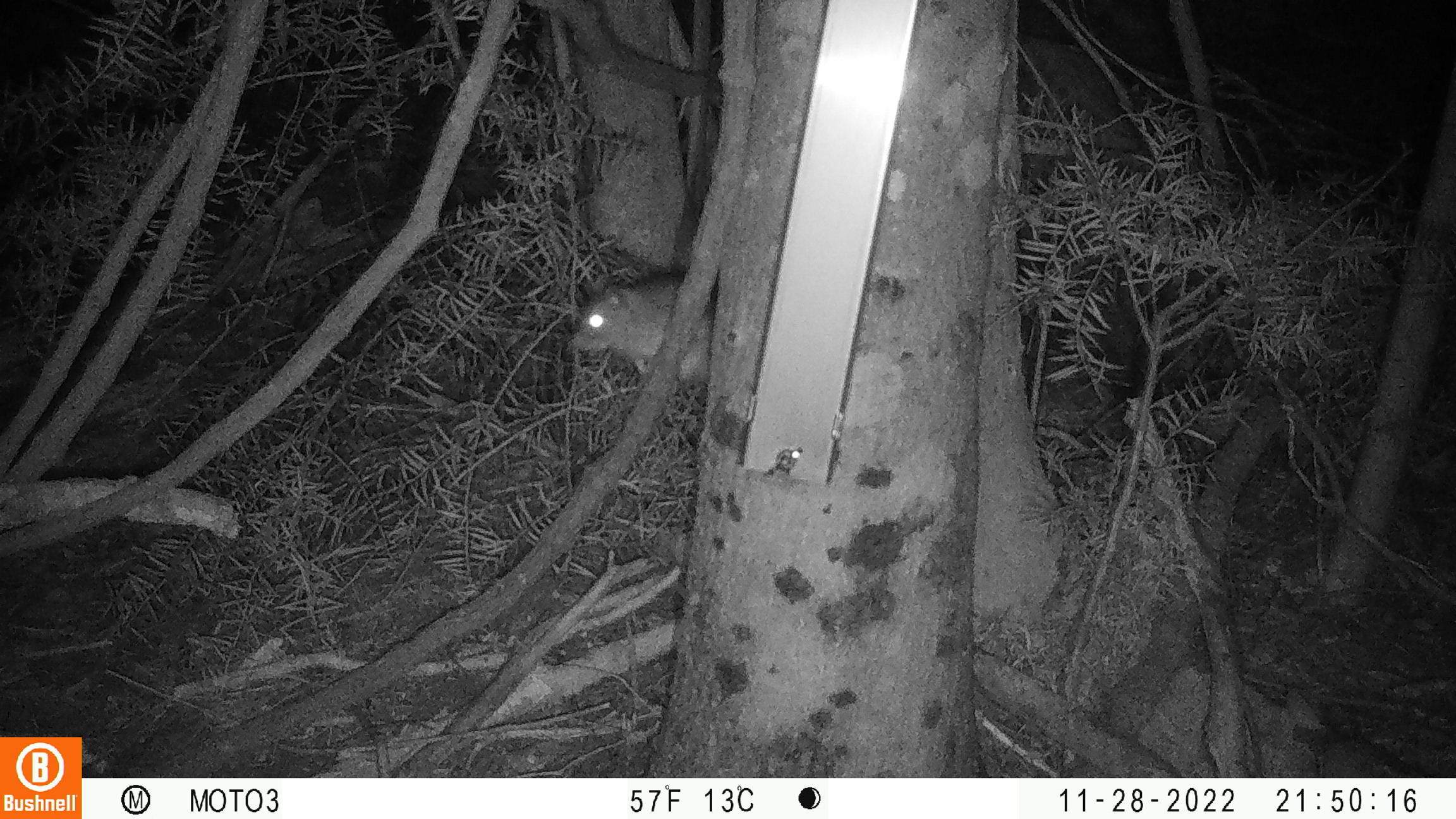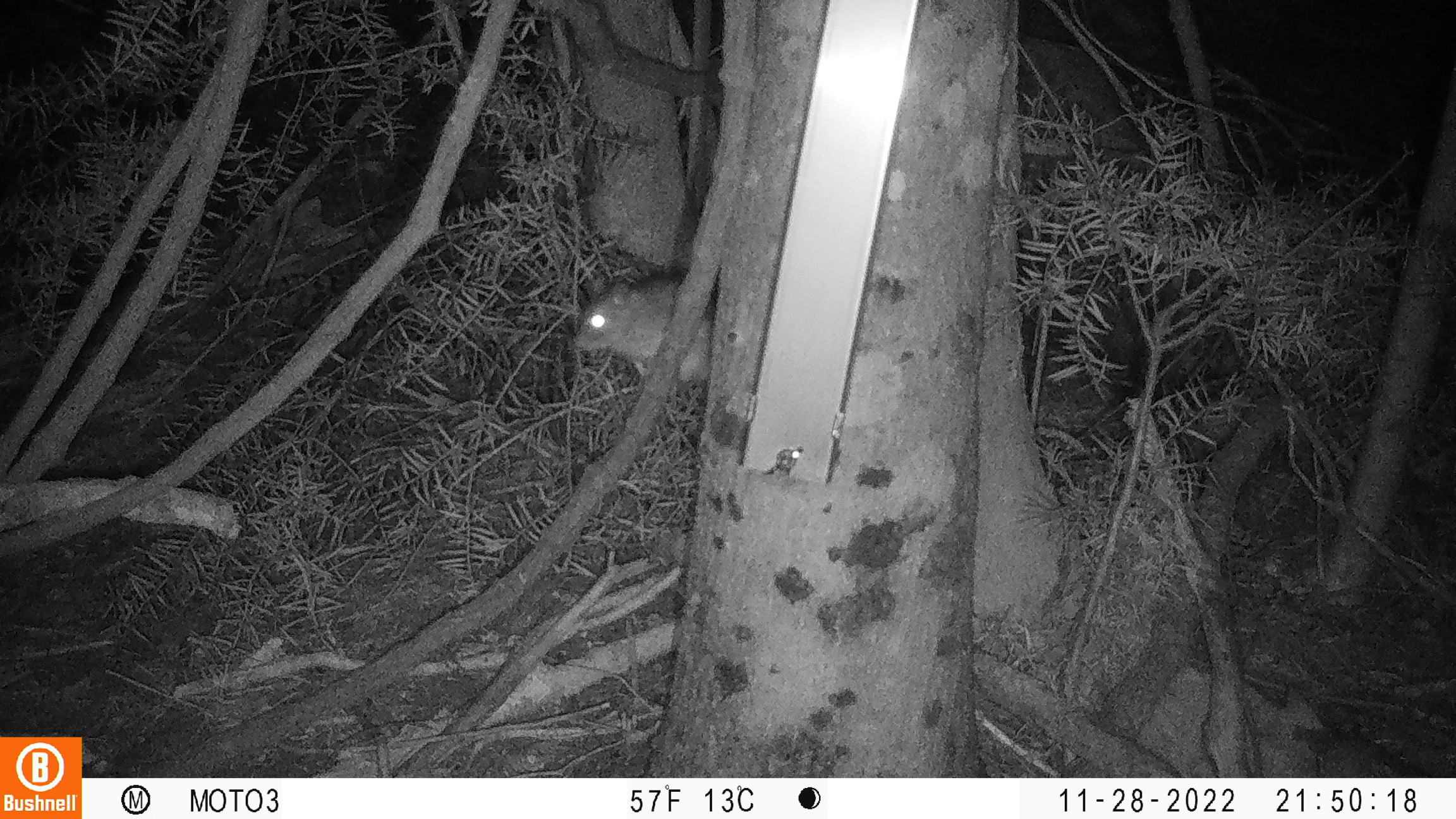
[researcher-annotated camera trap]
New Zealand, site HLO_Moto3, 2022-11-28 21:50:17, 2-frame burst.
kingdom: Animalia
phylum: Chordata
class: Mammalia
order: Rodentia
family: Muridae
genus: Rattus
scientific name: Rattus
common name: rat